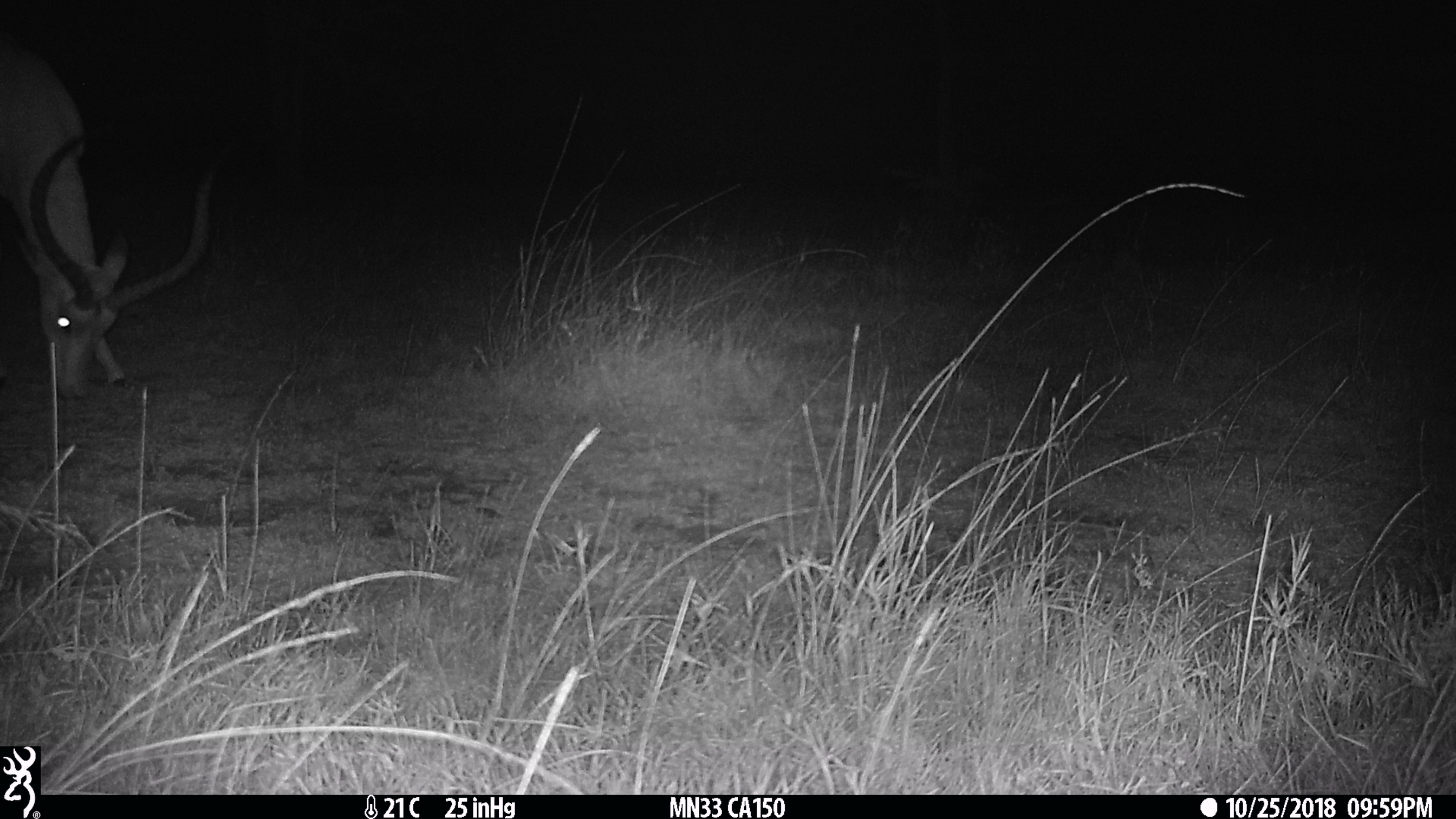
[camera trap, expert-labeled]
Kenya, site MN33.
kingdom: Animalia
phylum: Chordata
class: Mammalia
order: Artiodactyla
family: Bovidae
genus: Aepyceros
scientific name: Aepyceros melampus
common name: impala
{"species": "impala (Aepyceros melampus)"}